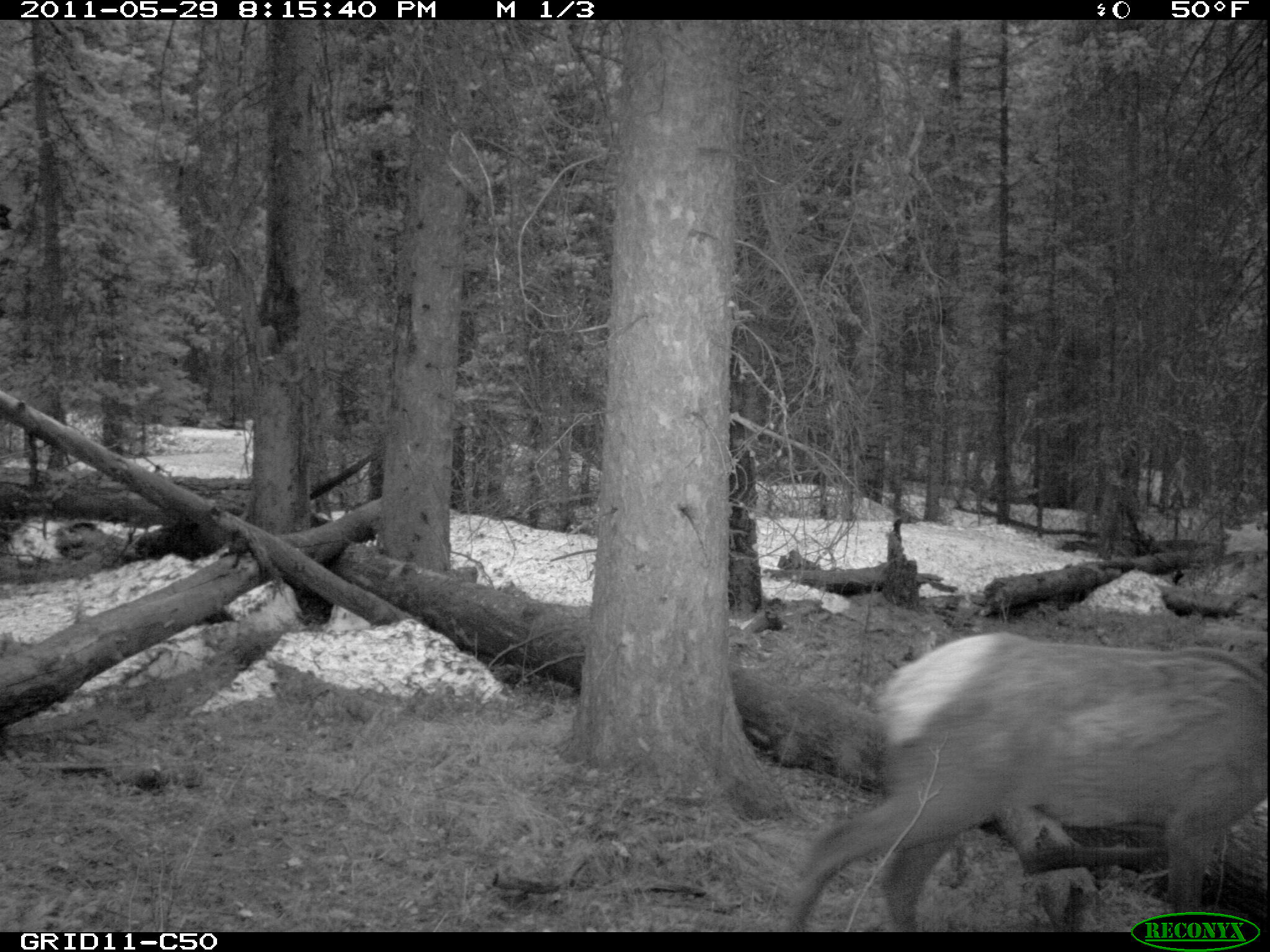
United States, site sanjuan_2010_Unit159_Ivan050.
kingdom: Animalia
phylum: Chordata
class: Mammalia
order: Artiodactyla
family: Cervidae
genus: Cervus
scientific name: Cervus elaphus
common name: red deer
Cervus elaphus (red deer).